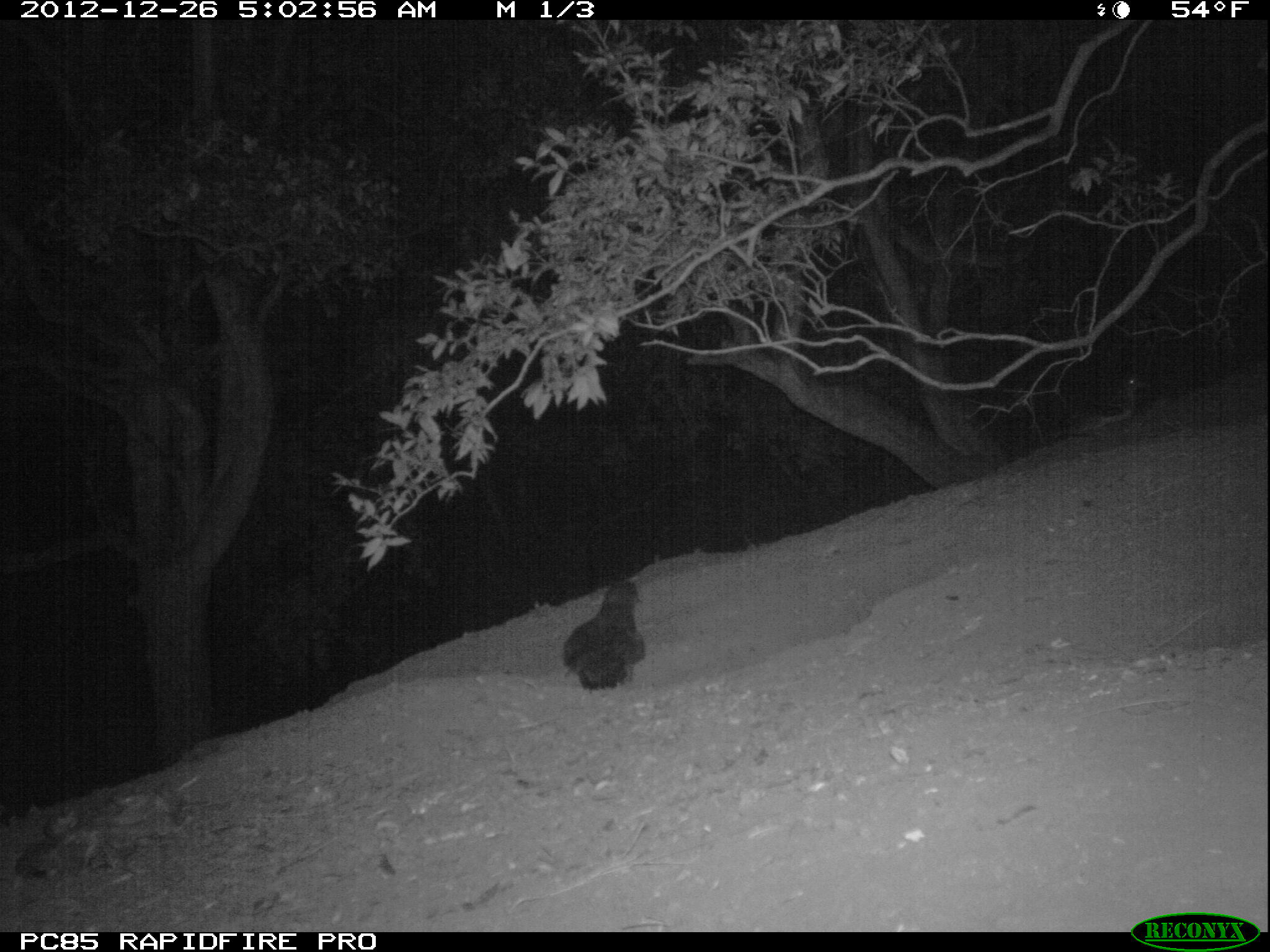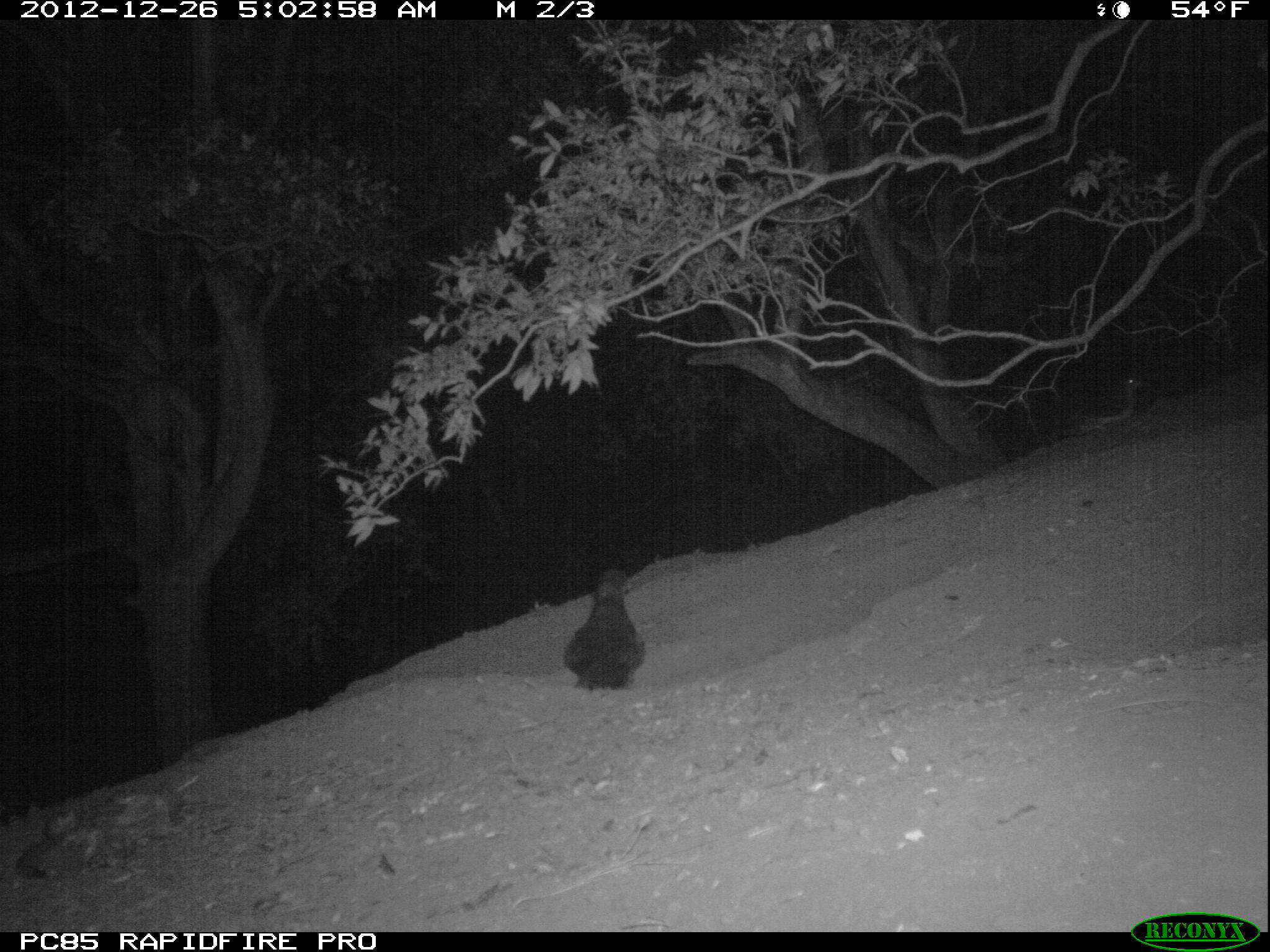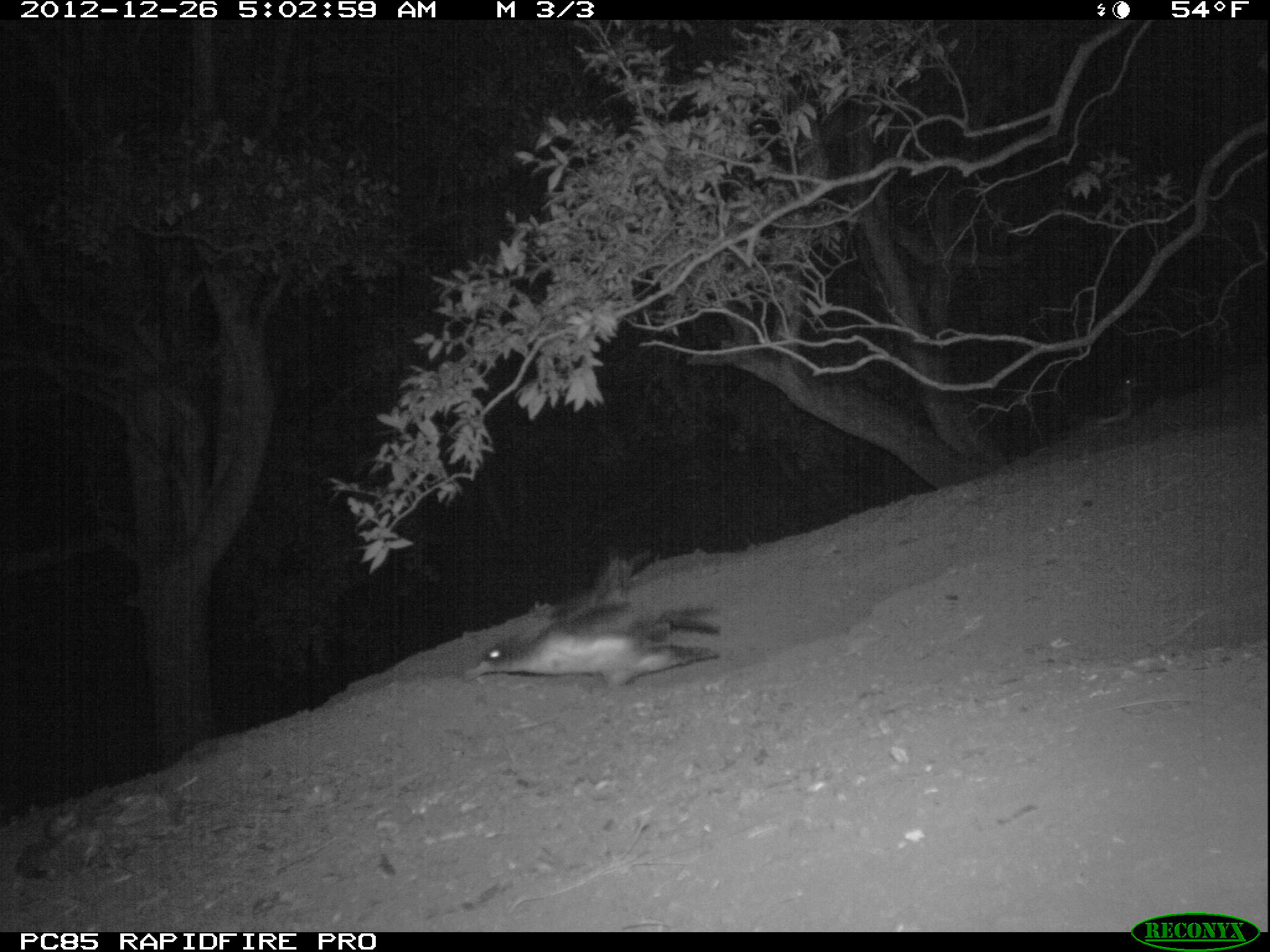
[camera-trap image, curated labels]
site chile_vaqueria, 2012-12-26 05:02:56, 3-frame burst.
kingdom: Animalia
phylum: Chordata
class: Aves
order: Procellariiformes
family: Procellariidae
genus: Calonectris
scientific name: Calonectris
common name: shearwater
Shearwater (Calonectris).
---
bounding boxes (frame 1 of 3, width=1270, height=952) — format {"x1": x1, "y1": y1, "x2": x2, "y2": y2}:
shearwater: {"x1": 560, "y1": 576, "x2": 640, "y2": 690}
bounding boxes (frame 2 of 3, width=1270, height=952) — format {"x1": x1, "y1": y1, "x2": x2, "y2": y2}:
shearwater: {"x1": 561, "y1": 568, "x2": 639, "y2": 690}; {"x1": 1121, "y1": 374, "x2": 1159, "y2": 436}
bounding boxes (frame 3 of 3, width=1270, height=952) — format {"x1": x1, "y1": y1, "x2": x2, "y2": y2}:
shearwater: {"x1": 464, "y1": 604, "x2": 724, "y2": 689}; {"x1": 1066, "y1": 360, "x2": 1153, "y2": 432}